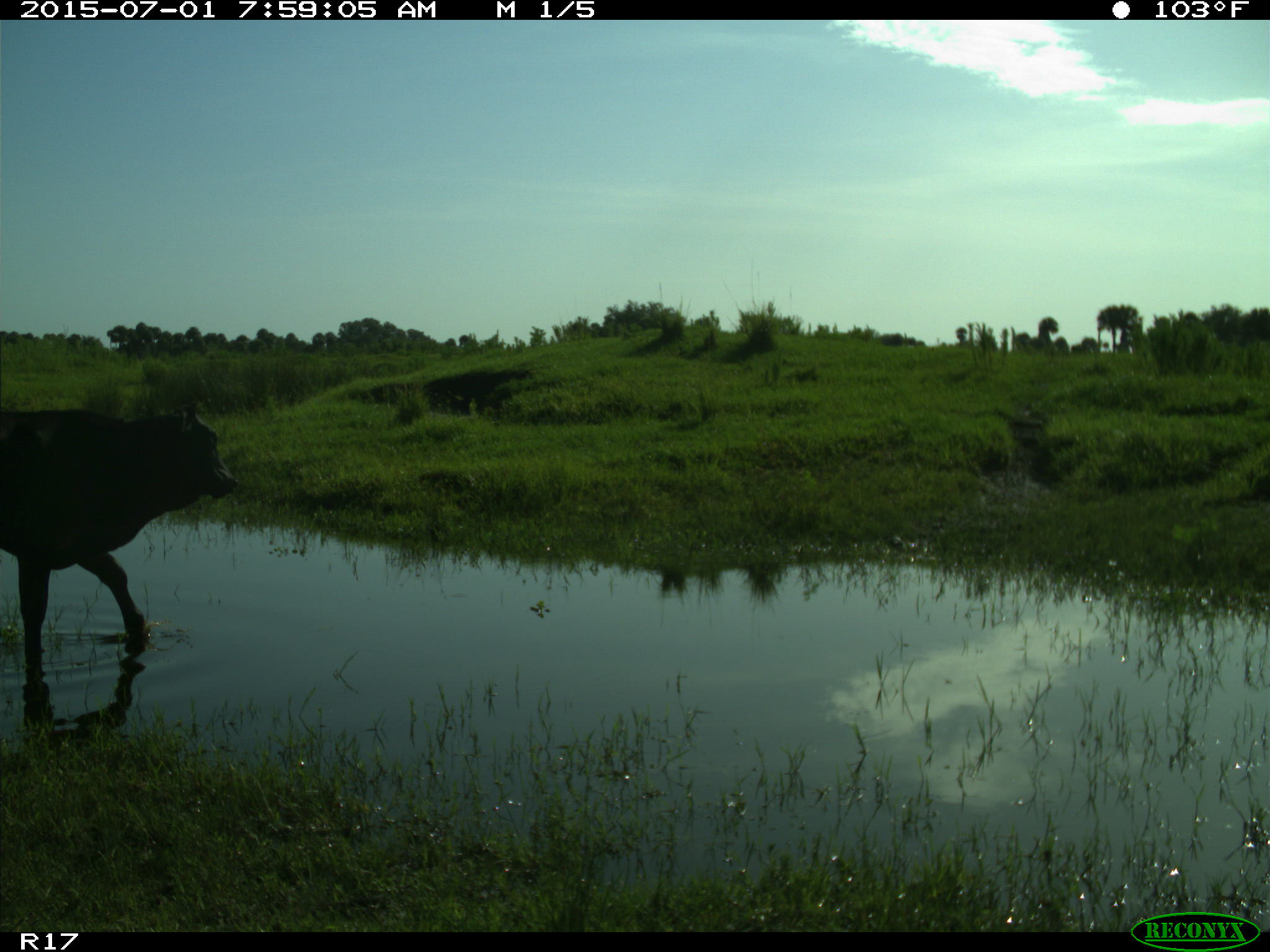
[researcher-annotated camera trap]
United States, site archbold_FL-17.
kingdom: Animalia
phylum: Chordata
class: Mammalia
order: Artiodactyla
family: Bovidae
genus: Bos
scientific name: Bos taurus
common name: domestic cow